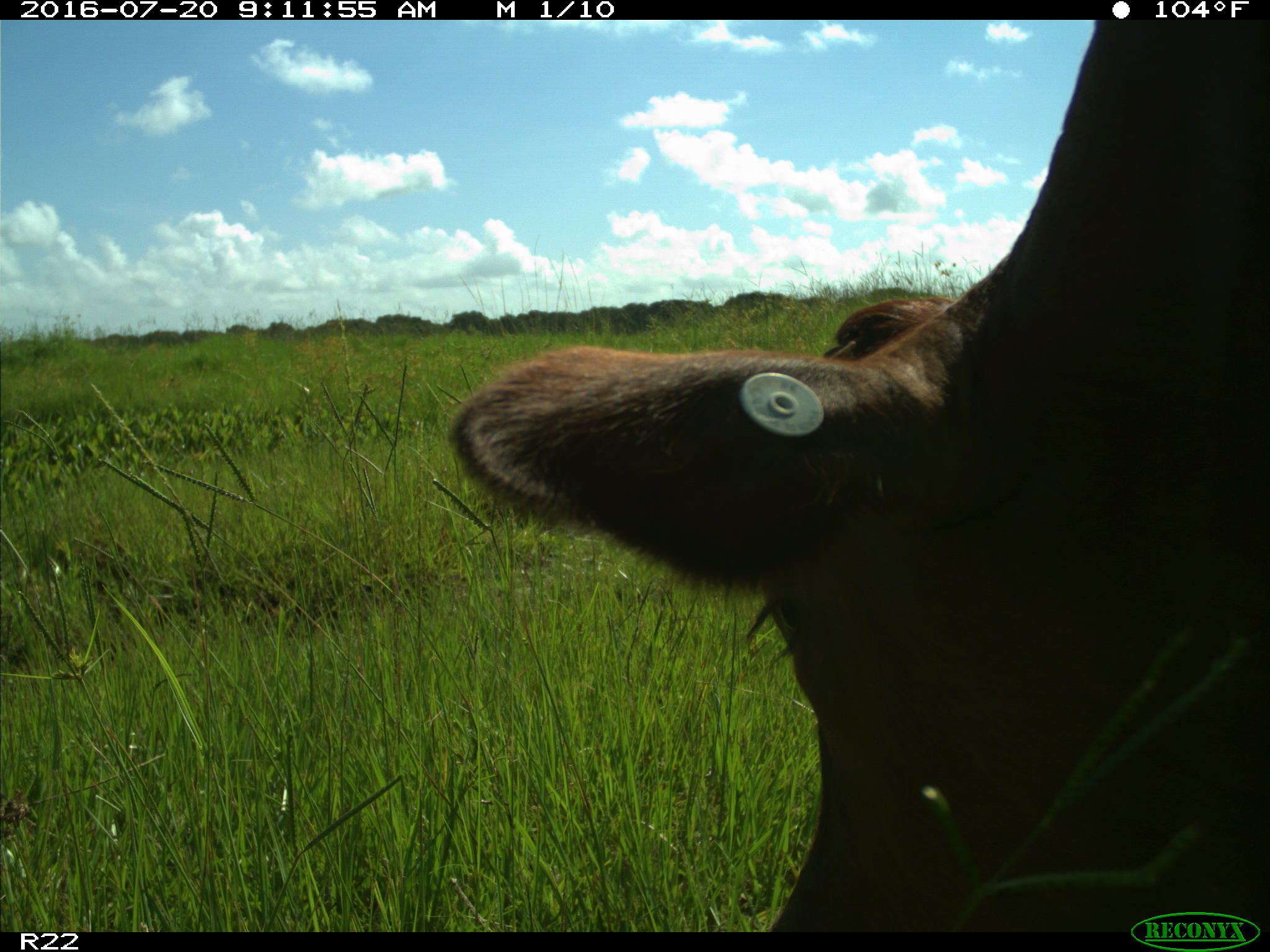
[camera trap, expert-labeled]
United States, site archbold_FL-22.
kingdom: Animalia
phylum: Chordata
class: Mammalia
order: Artiodactyla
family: Bovidae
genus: Bos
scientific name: Bos taurus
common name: domestic cow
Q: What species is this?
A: Bos taurus (domestic cow).